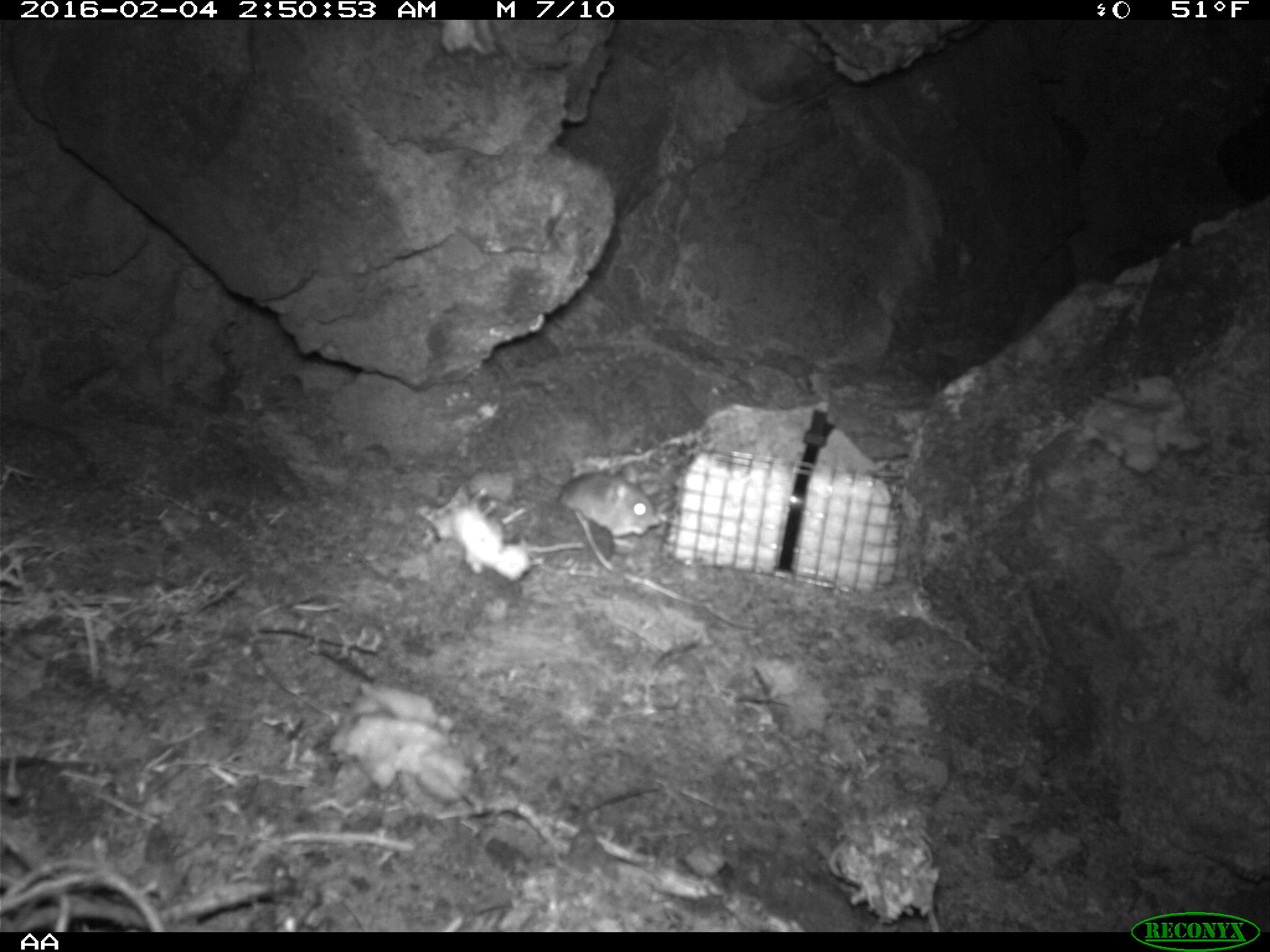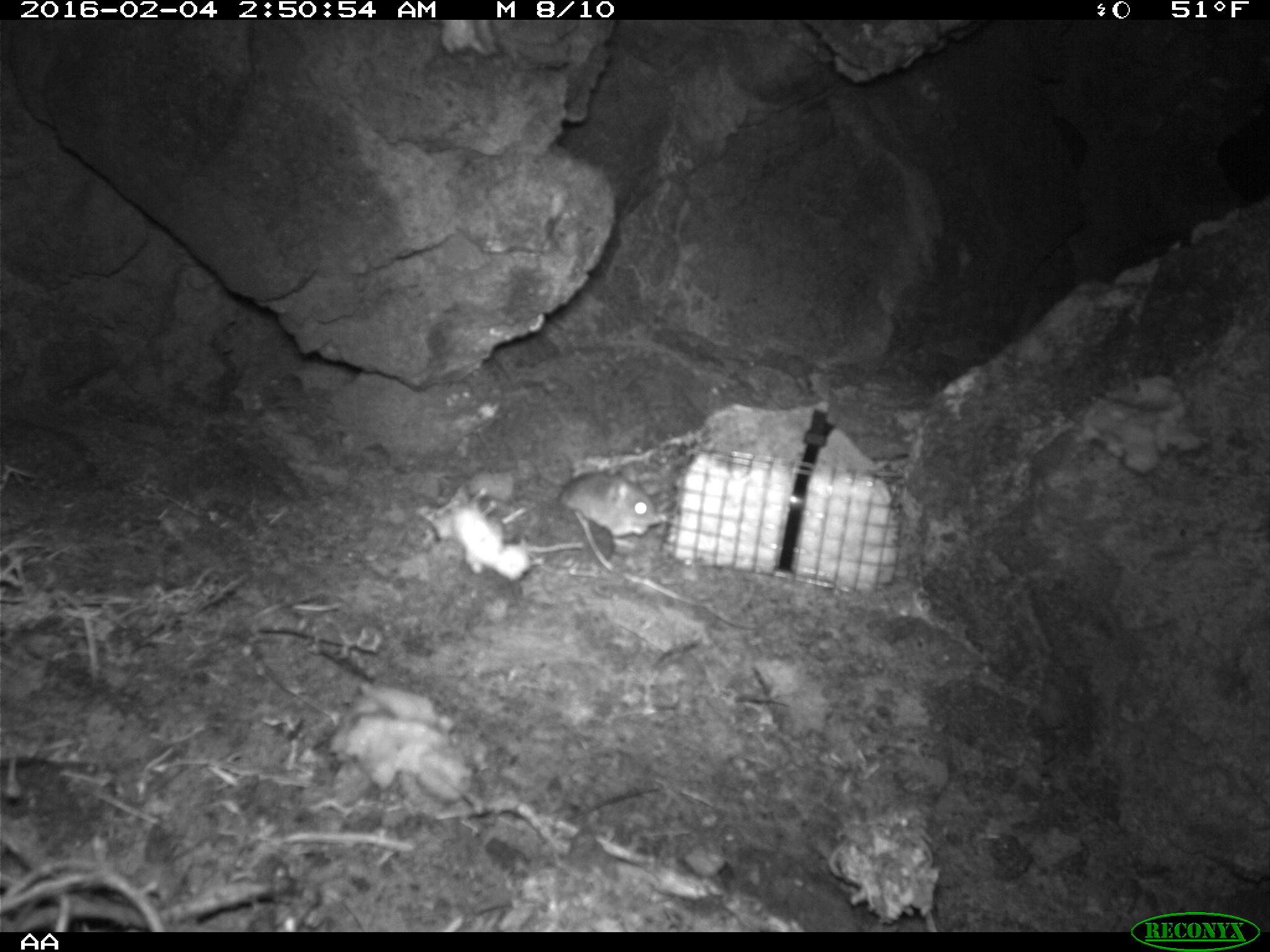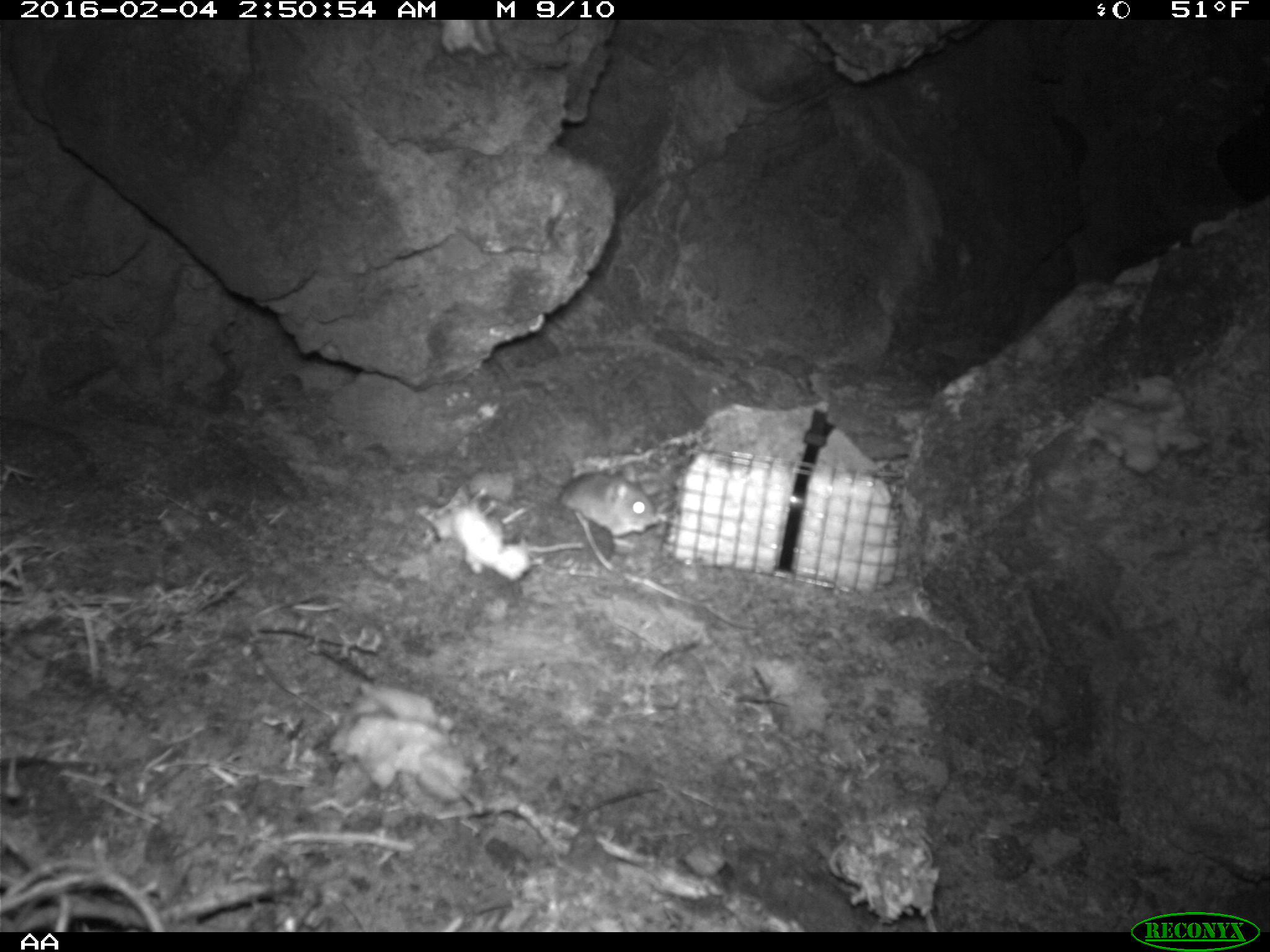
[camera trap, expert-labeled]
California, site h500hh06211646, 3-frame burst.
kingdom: Animalia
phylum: Chordata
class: Mammalia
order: Rodentia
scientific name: Rodentia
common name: rodent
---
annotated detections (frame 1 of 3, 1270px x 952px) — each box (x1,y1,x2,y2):
rodent: (555,464,660,539)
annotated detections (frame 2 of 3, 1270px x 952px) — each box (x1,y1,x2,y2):
rodent: (553,471,661,537)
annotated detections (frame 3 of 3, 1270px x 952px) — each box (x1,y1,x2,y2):
rodent: (560,464,657,547)